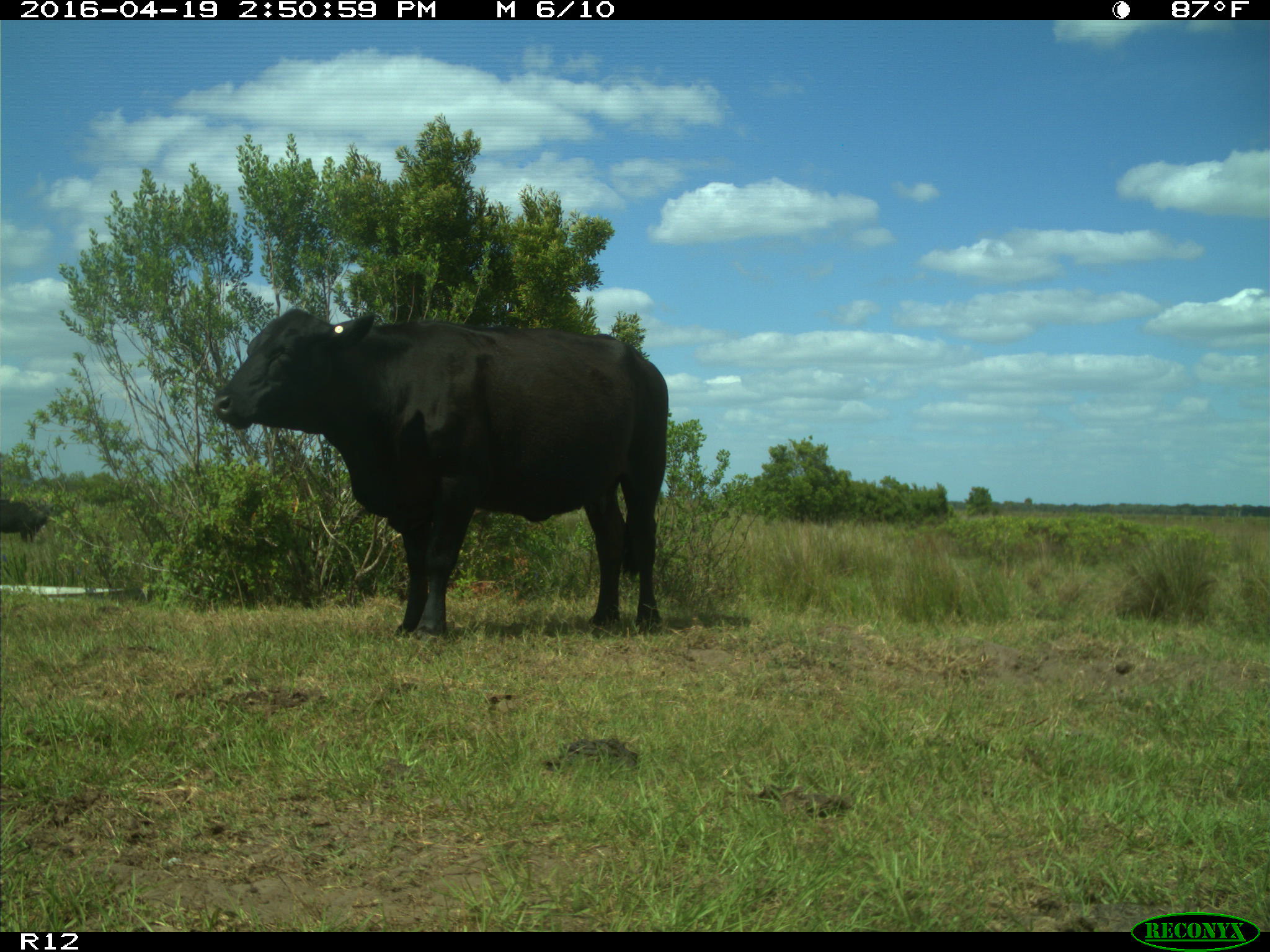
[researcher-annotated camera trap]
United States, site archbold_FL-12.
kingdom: Animalia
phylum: Chordata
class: Mammalia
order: Artiodactyla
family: Bovidae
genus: Bos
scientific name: Bos taurus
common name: domestic cow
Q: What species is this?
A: Bos taurus (domestic cow).